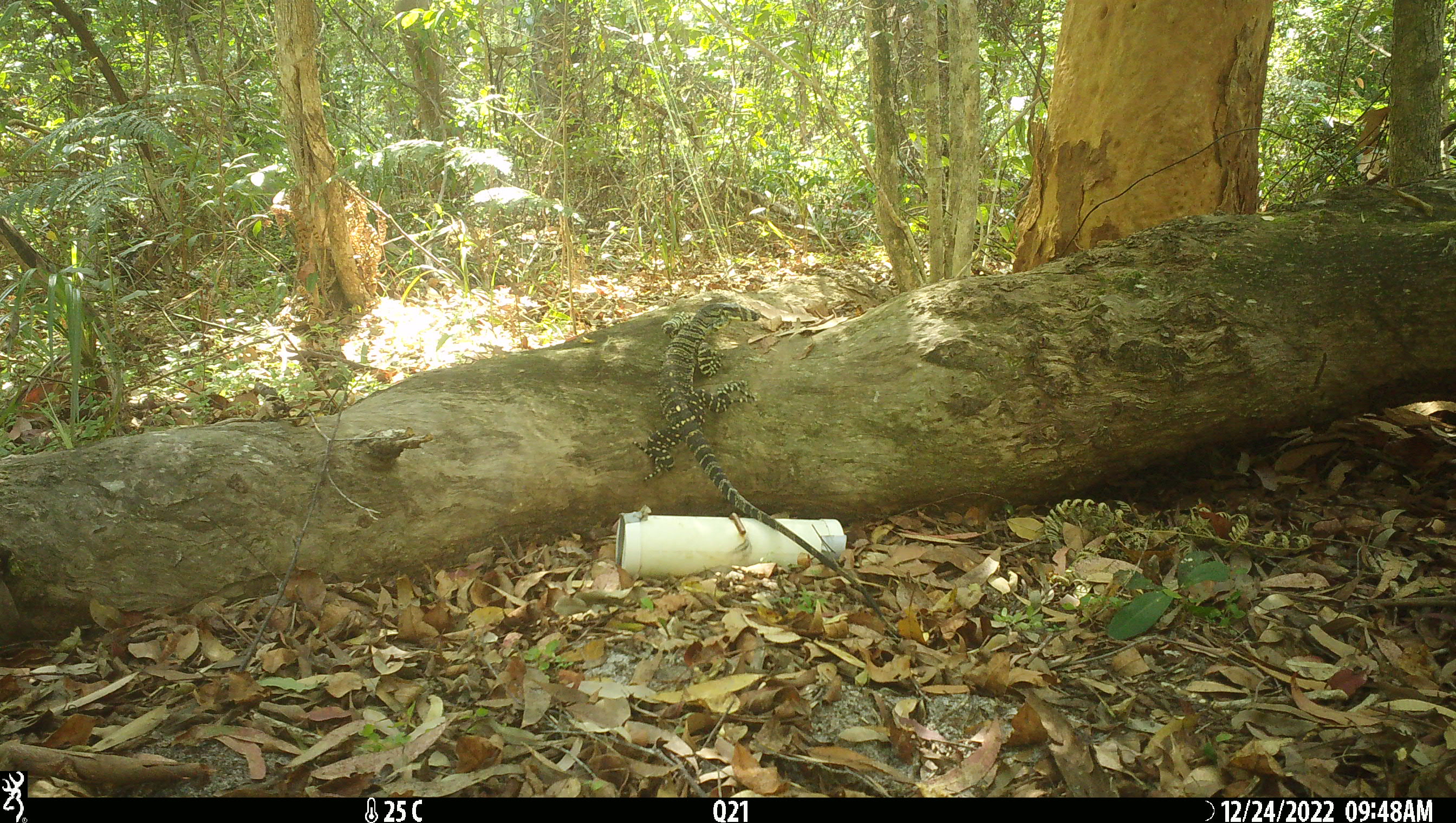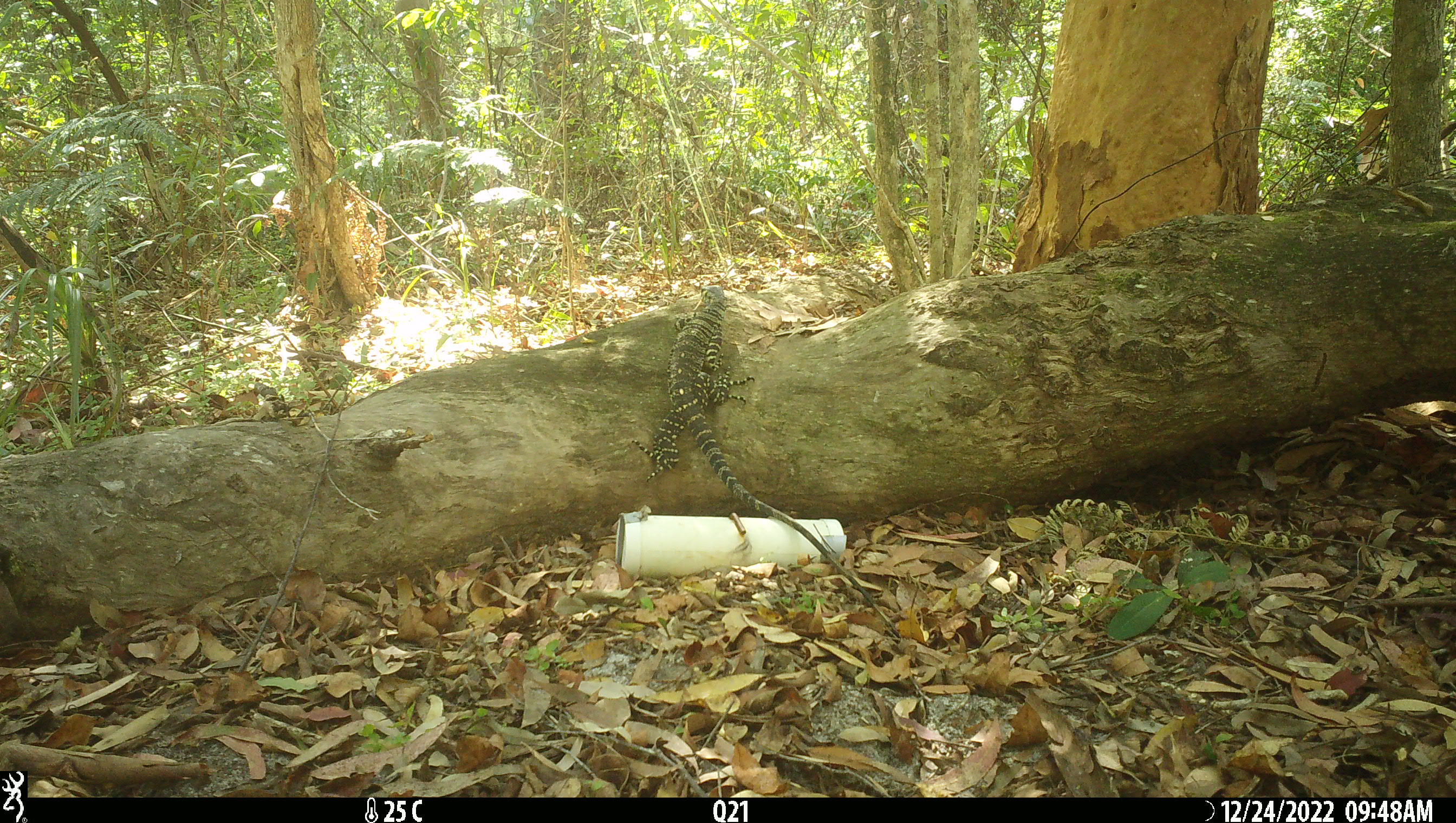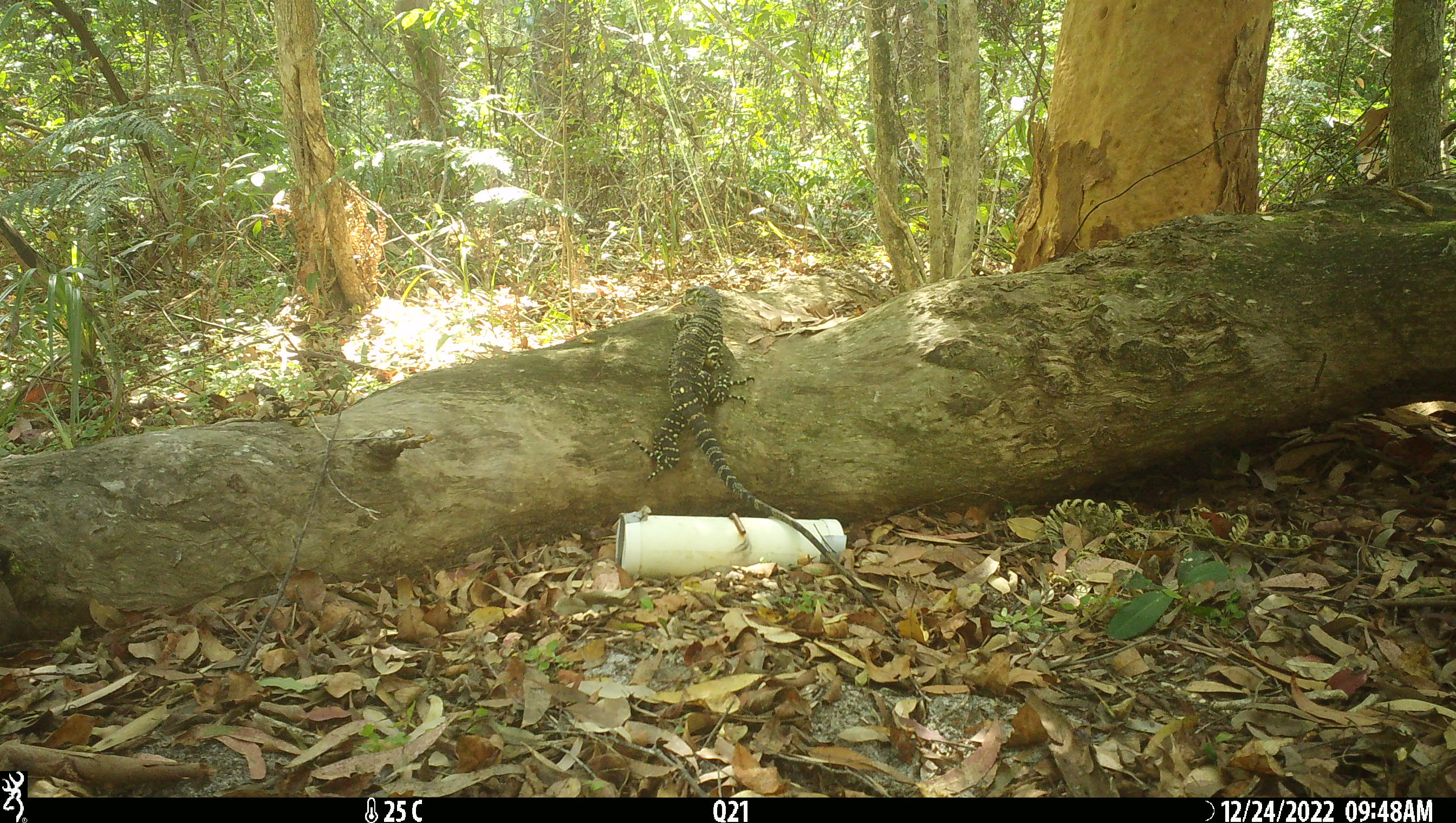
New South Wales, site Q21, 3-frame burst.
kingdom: Animalia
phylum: Chordata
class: Reptilia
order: Squamata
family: Varanidae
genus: Varanus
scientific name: Varanus varius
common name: lace monitor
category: goanna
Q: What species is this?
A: Goanna (lace monitor) (Varanus varius).